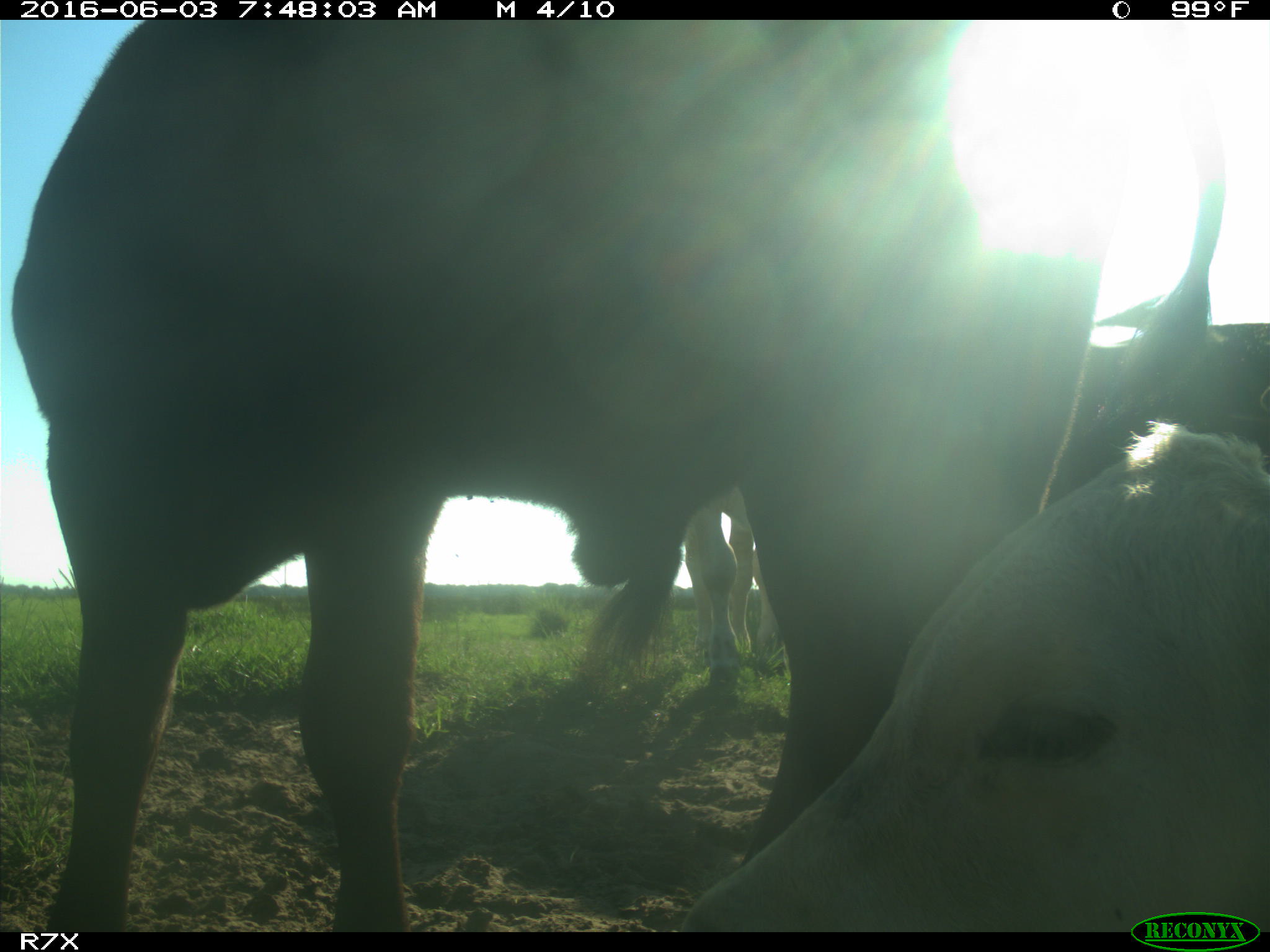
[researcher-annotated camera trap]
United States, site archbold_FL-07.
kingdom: Animalia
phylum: Chordata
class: Mammalia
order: Artiodactyla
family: Bovidae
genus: Bos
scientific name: Bos taurus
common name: domestic cow